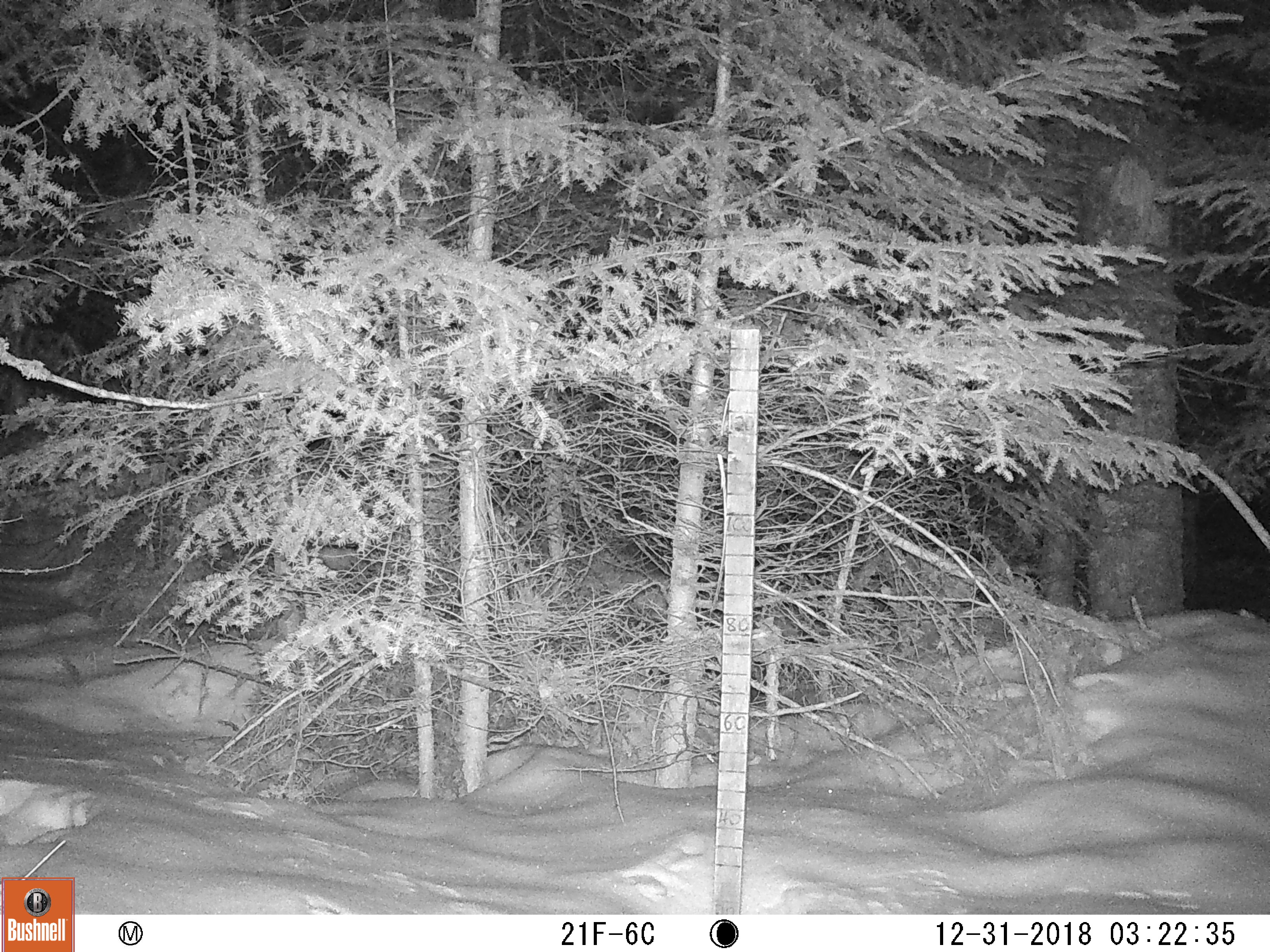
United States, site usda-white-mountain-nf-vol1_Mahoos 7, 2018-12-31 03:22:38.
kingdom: Animalia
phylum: Chordata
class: Mammalia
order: Lagomorpha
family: Leporidae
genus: Lepus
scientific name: Lepus americanus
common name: snowshoe hare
Snowshoe hare (Lepus americanus).